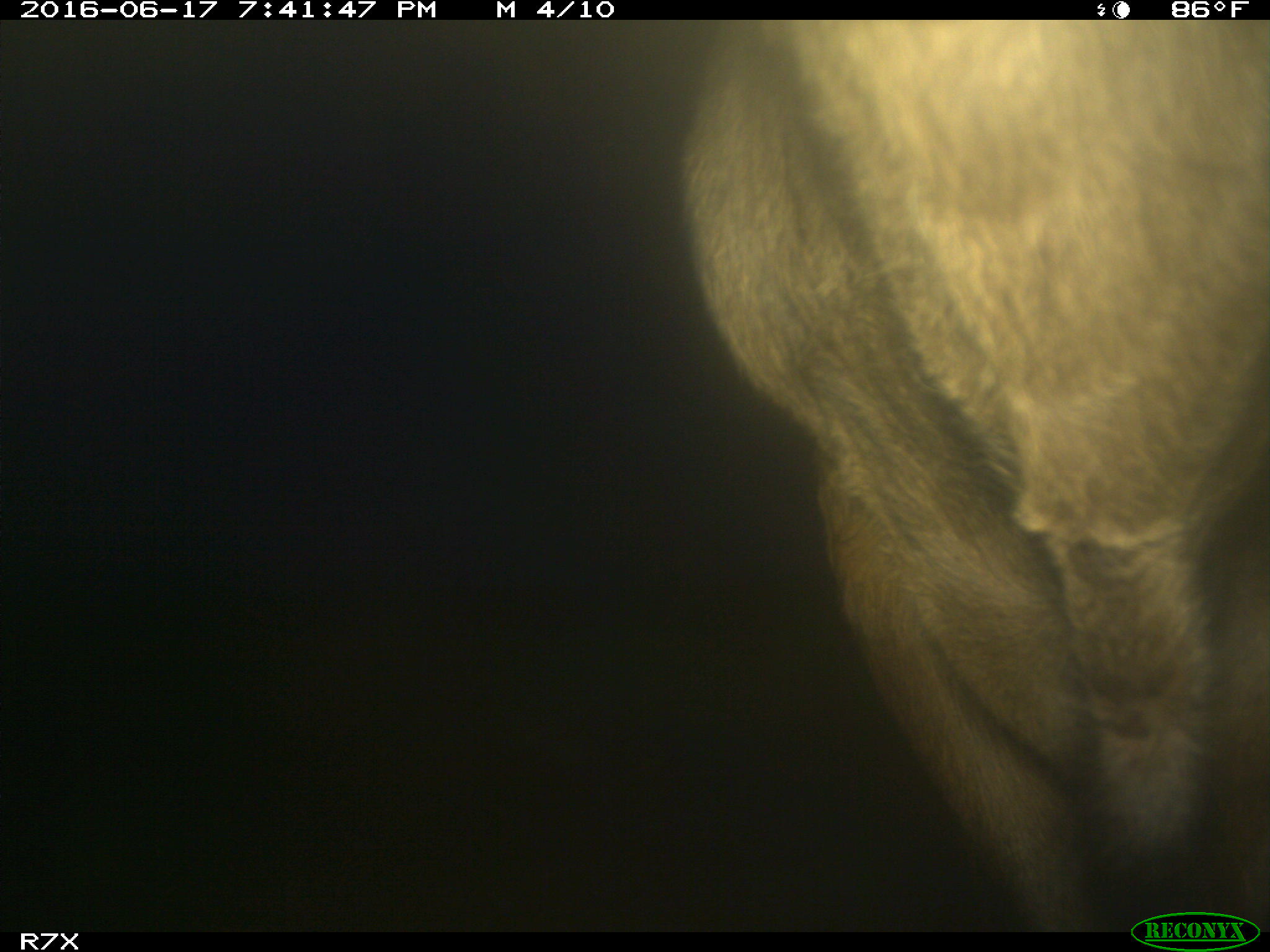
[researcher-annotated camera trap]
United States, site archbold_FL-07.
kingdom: Animalia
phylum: Chordata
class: Mammalia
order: Artiodactyla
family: Bovidae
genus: Bos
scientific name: Bos taurus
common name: domestic cow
Bos taurus (domestic cow).